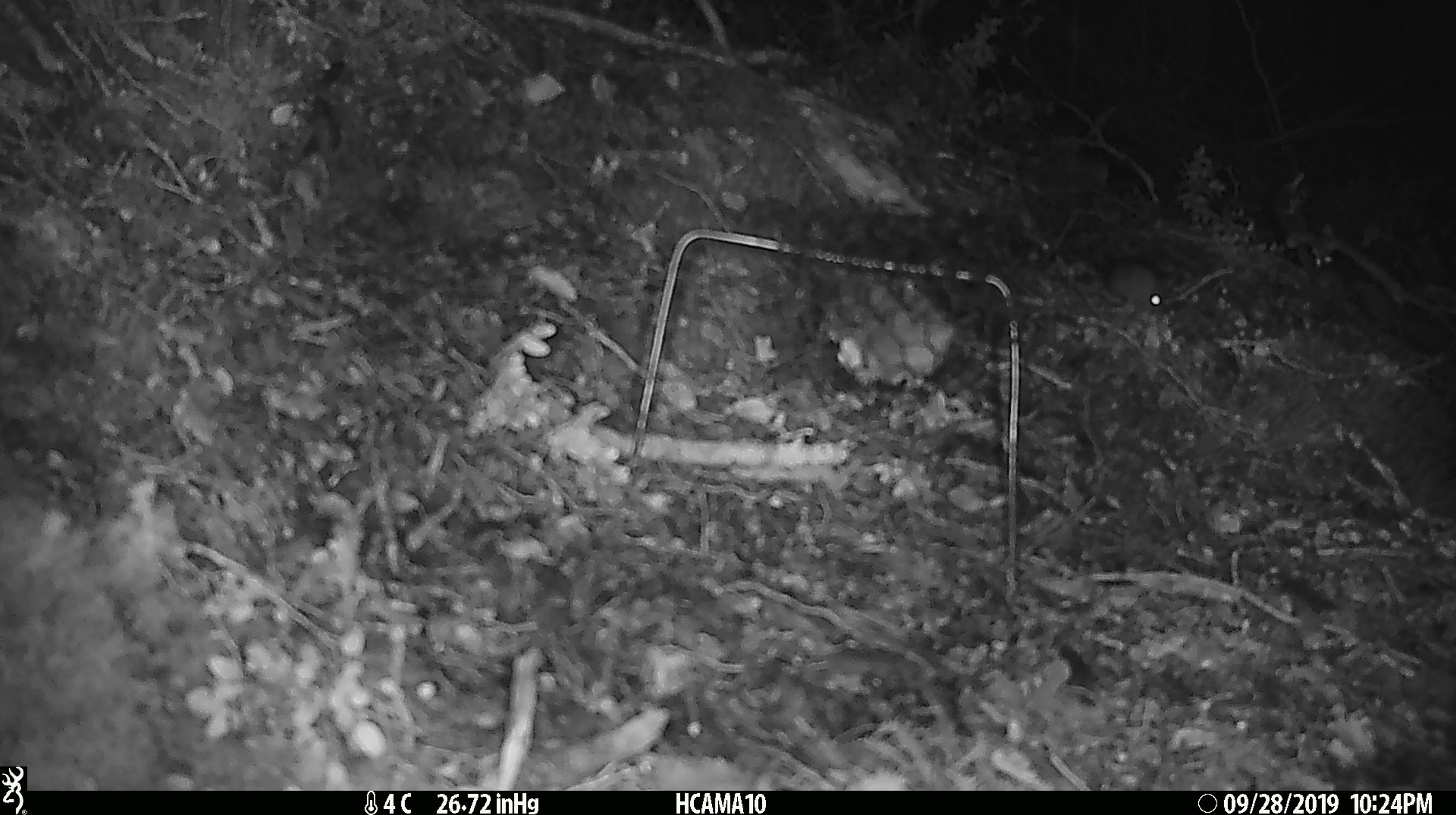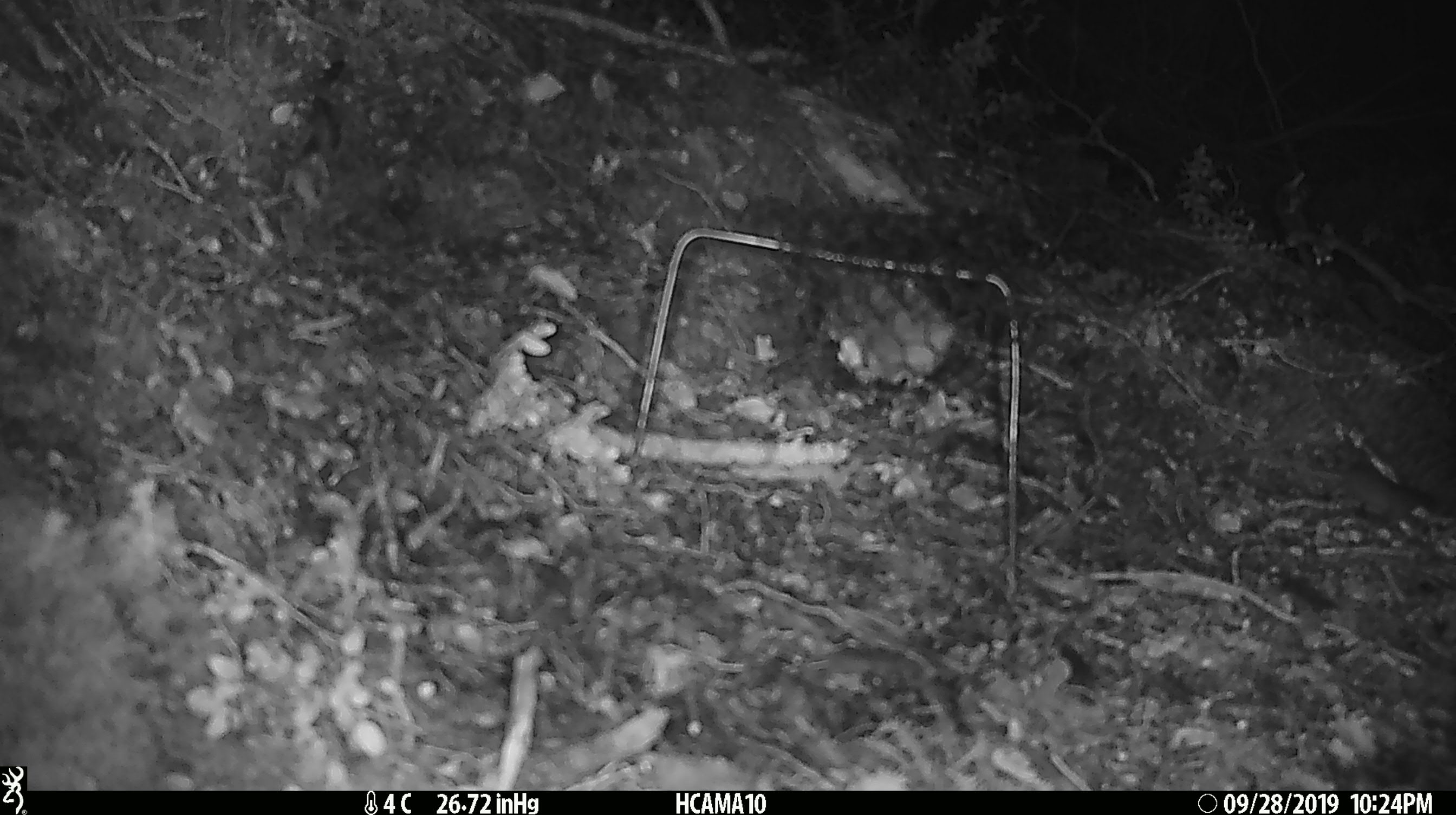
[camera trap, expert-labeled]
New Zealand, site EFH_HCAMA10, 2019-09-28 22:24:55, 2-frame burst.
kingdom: Animalia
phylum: Chordata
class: Mammalia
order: Rodentia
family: Muridae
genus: Mus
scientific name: Mus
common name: mouse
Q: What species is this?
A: Mouse (Mus).